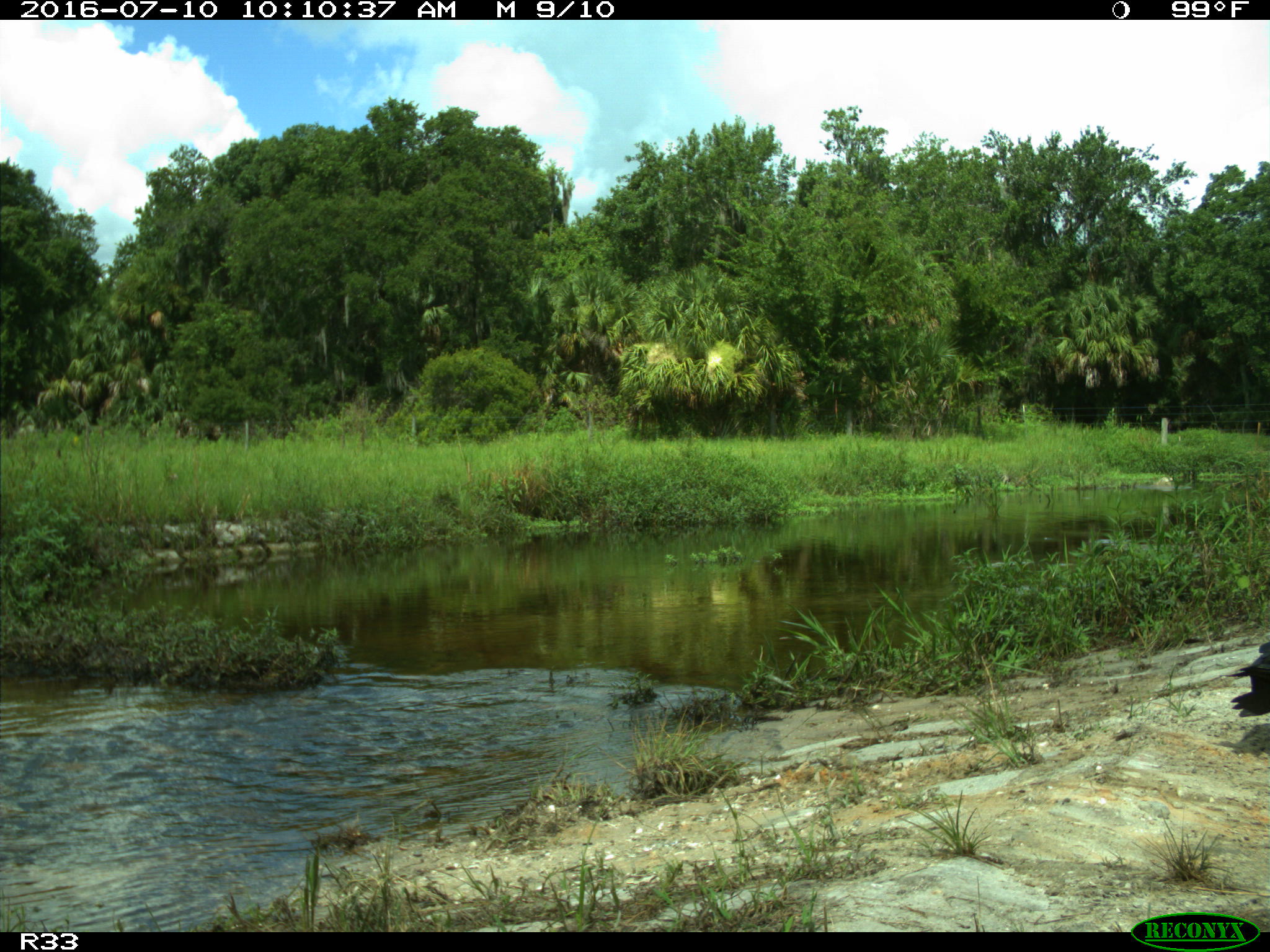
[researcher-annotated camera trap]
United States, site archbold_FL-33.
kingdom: Animalia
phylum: Chordata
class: Aves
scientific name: Aves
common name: birds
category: unidentified bird